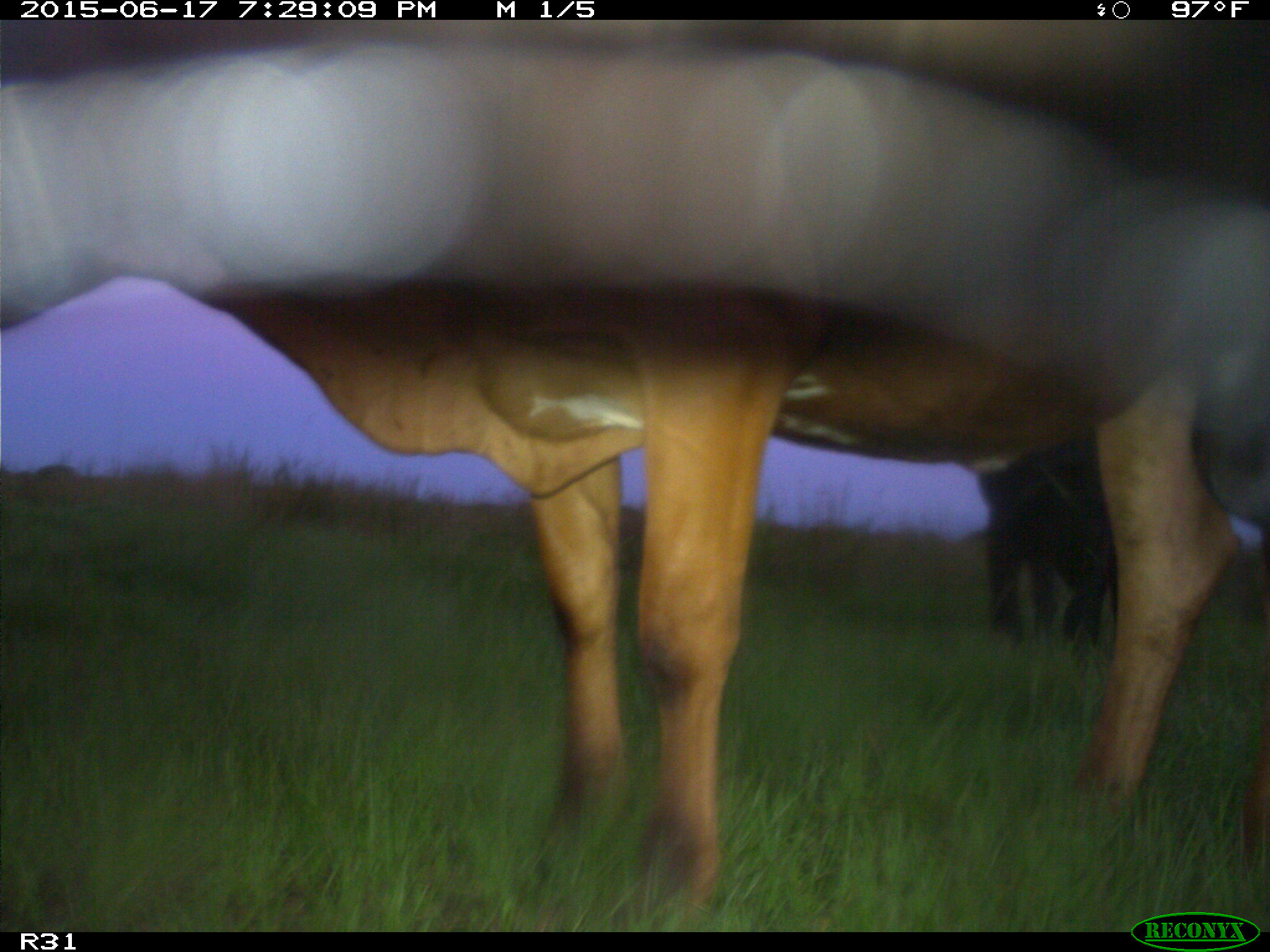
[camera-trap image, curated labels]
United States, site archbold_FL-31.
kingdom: Animalia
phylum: Chordata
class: Mammalia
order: Artiodactyla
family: Bovidae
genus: Bos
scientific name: Bos taurus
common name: domestic cow